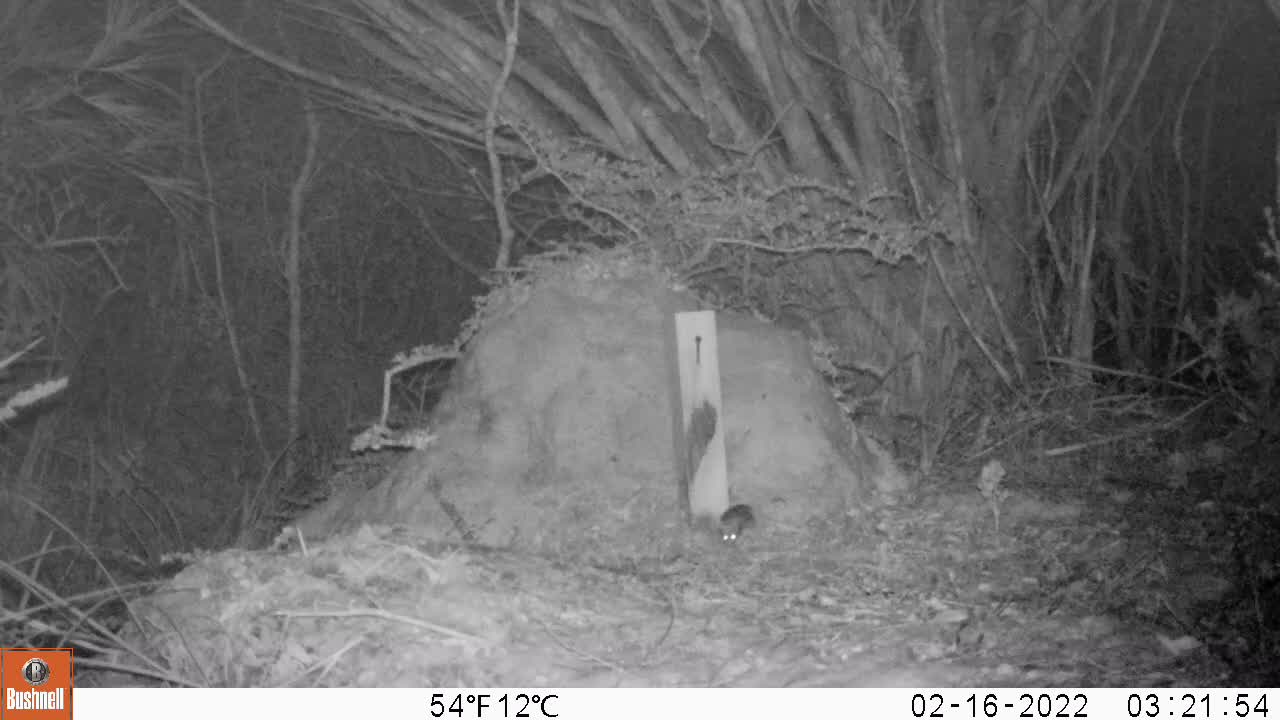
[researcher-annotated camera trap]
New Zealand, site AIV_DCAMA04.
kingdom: Animalia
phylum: Chordata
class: Mammalia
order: Rodentia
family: Muridae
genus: Mus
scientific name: Mus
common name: mouse